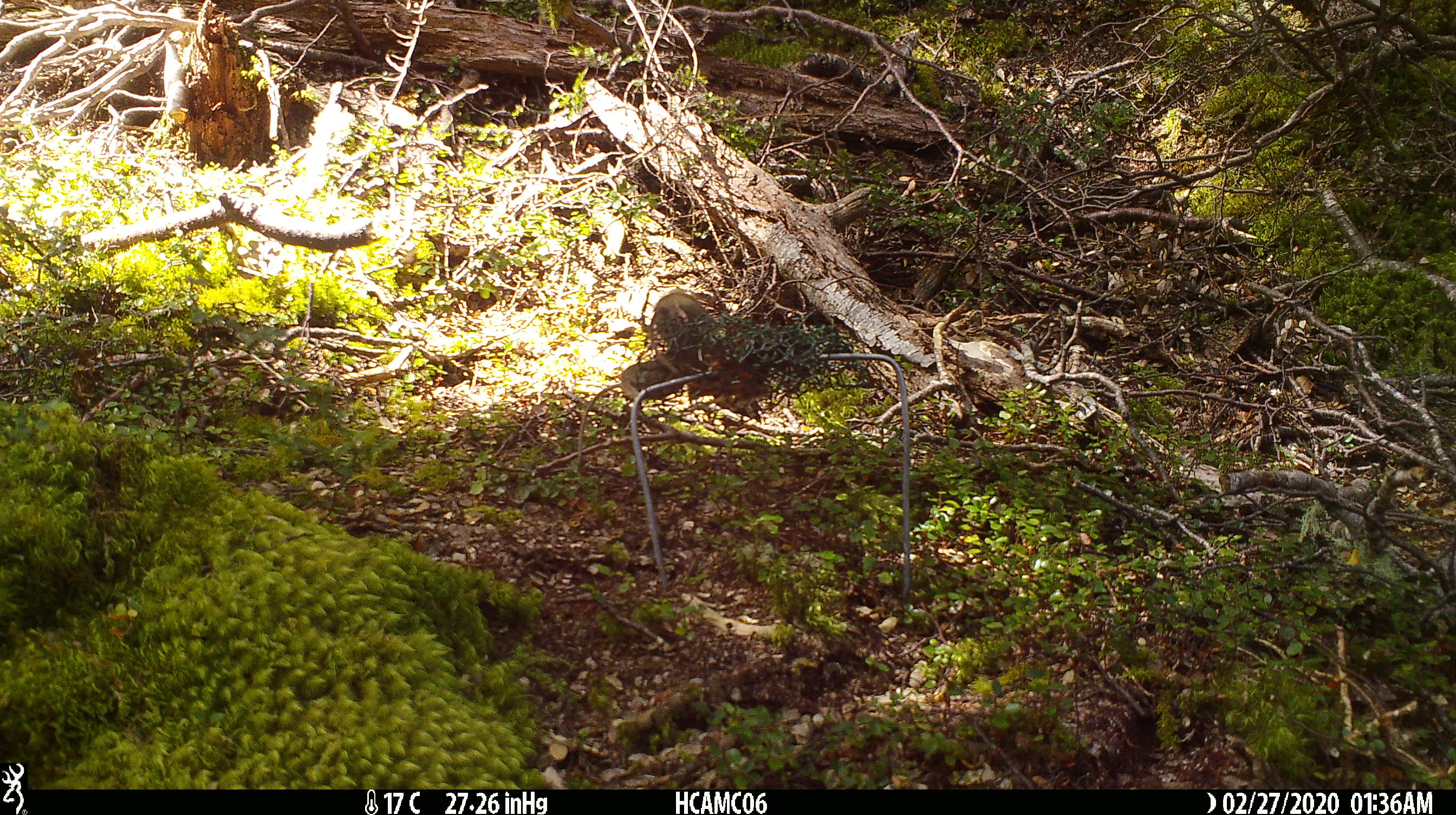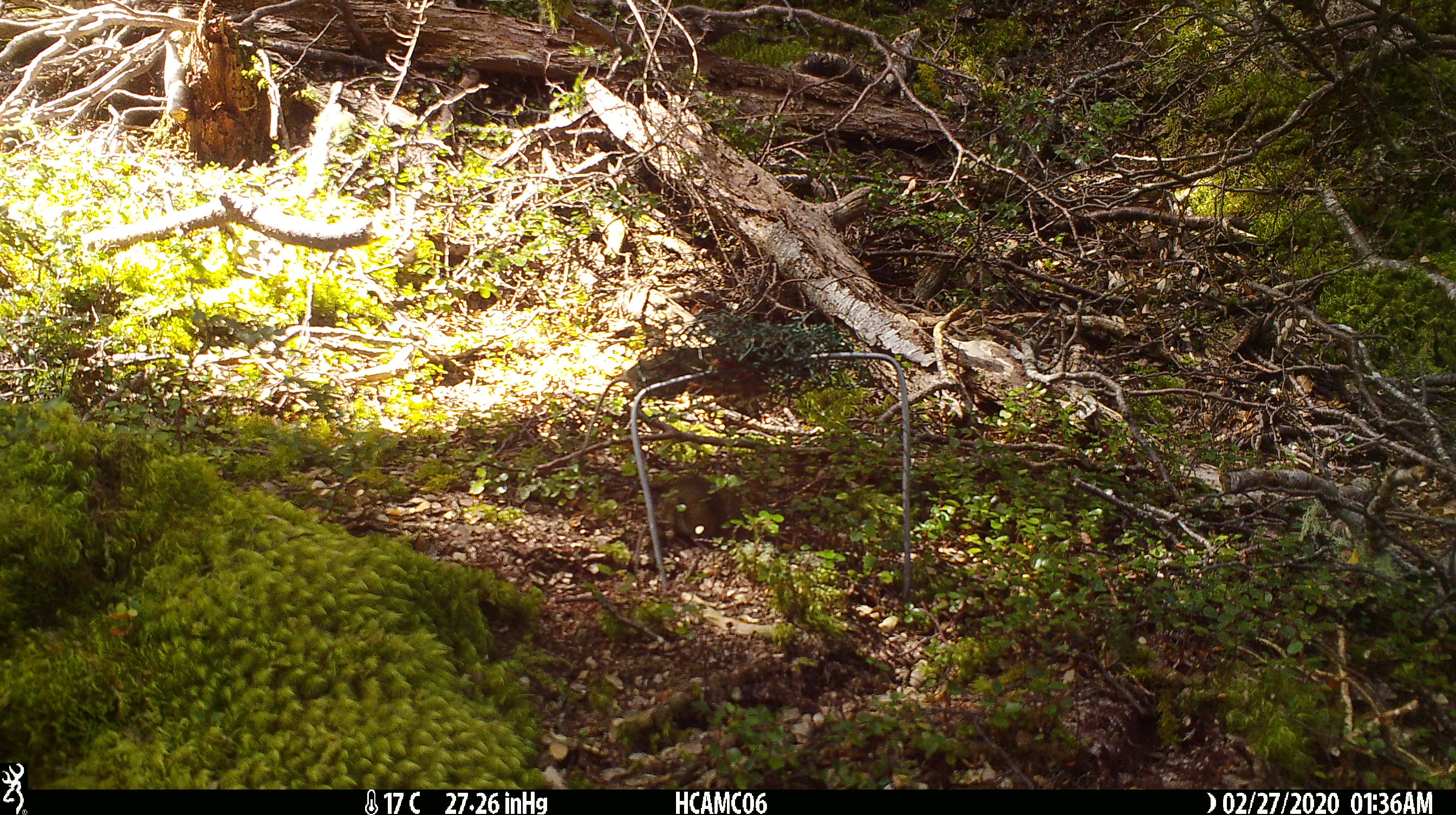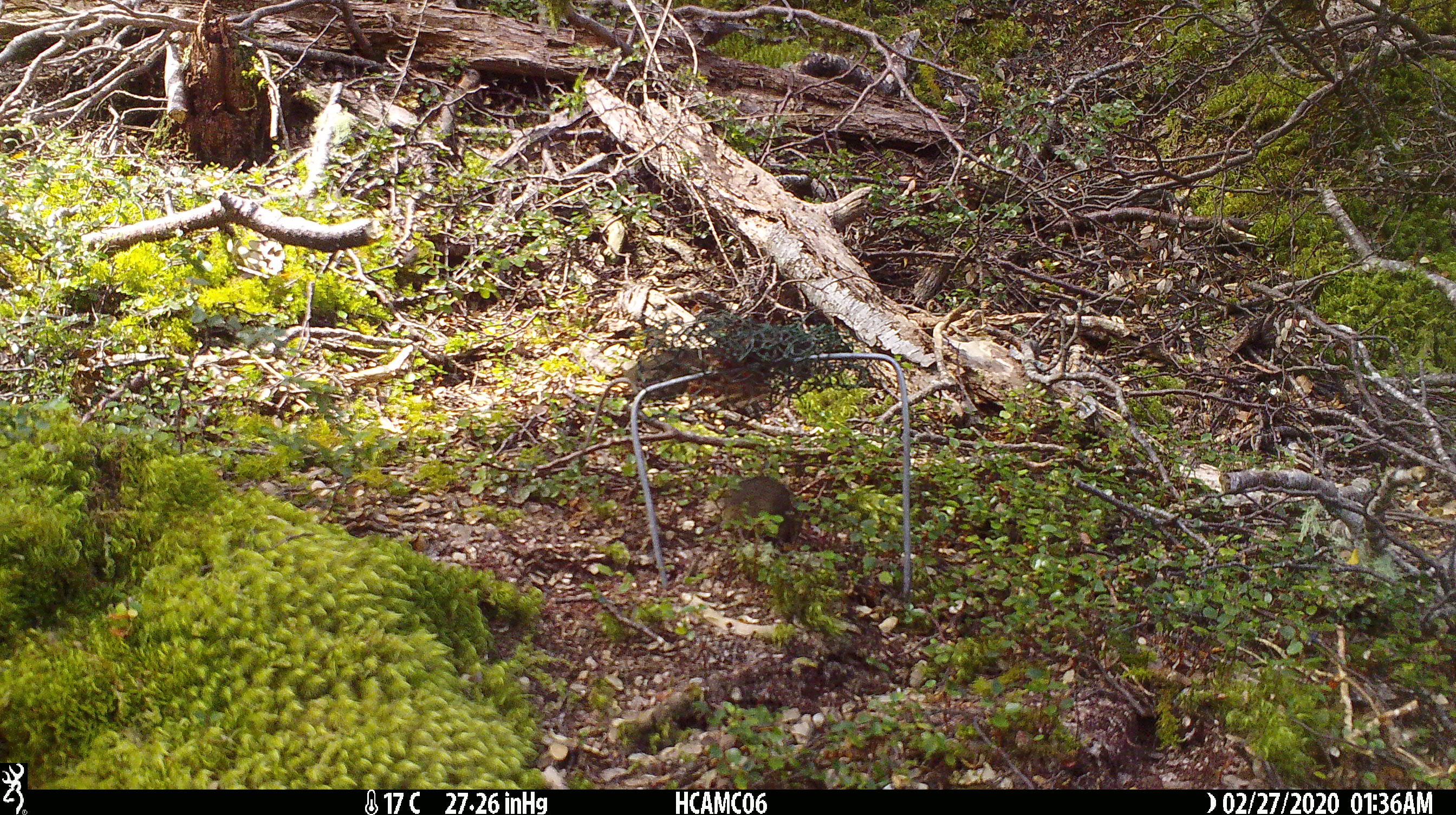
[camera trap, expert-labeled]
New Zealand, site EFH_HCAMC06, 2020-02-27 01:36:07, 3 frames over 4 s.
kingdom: Animalia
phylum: Chordata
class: Mammalia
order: Rodentia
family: Muridae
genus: Mus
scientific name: Mus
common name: mouse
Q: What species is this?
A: Mouse (Mus).